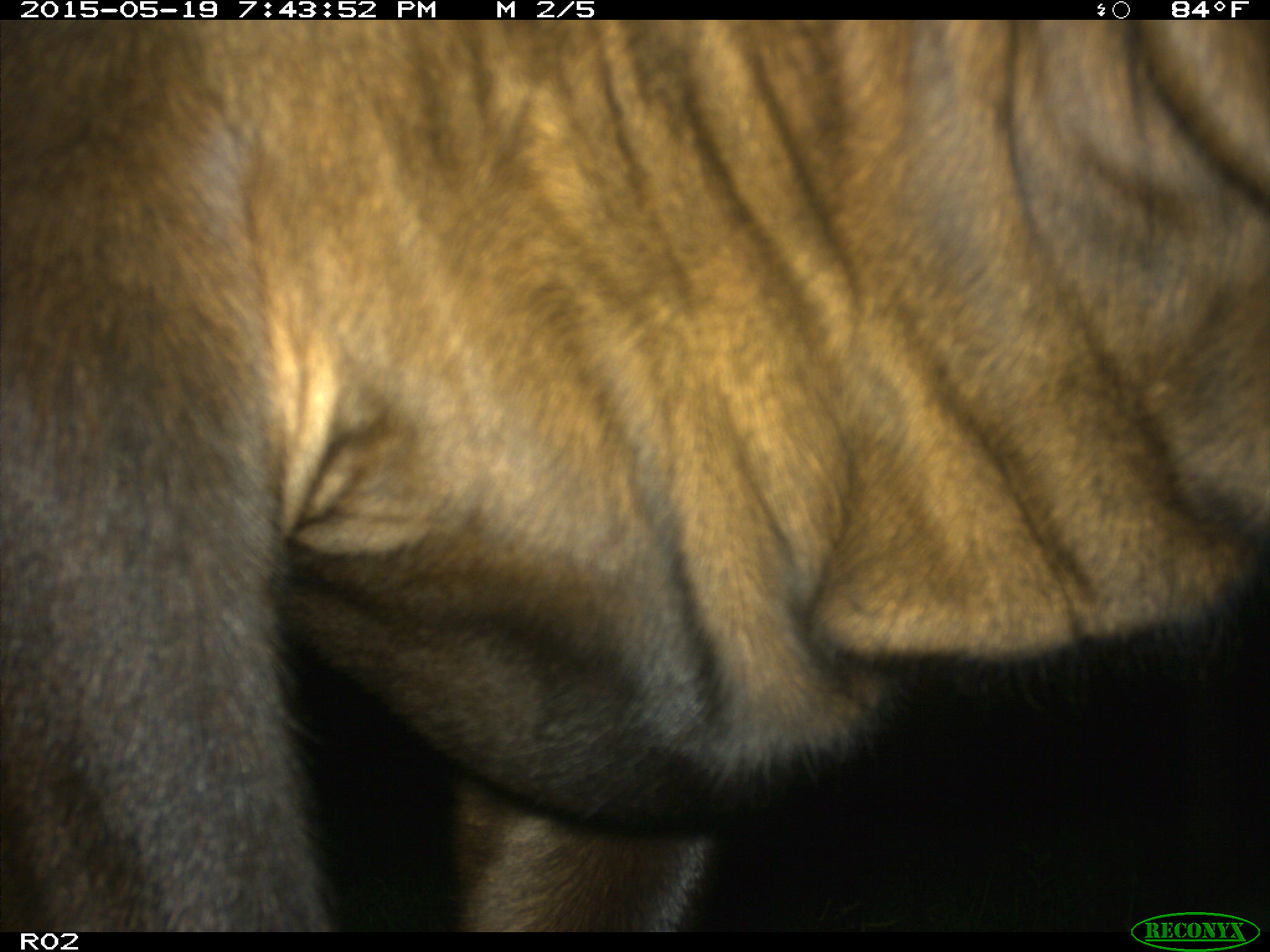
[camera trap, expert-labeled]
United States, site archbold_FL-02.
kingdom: Animalia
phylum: Chordata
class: Mammalia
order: Artiodactyla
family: Bovidae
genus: Bos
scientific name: Bos taurus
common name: domestic cow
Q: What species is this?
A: Bos taurus (domestic cow).